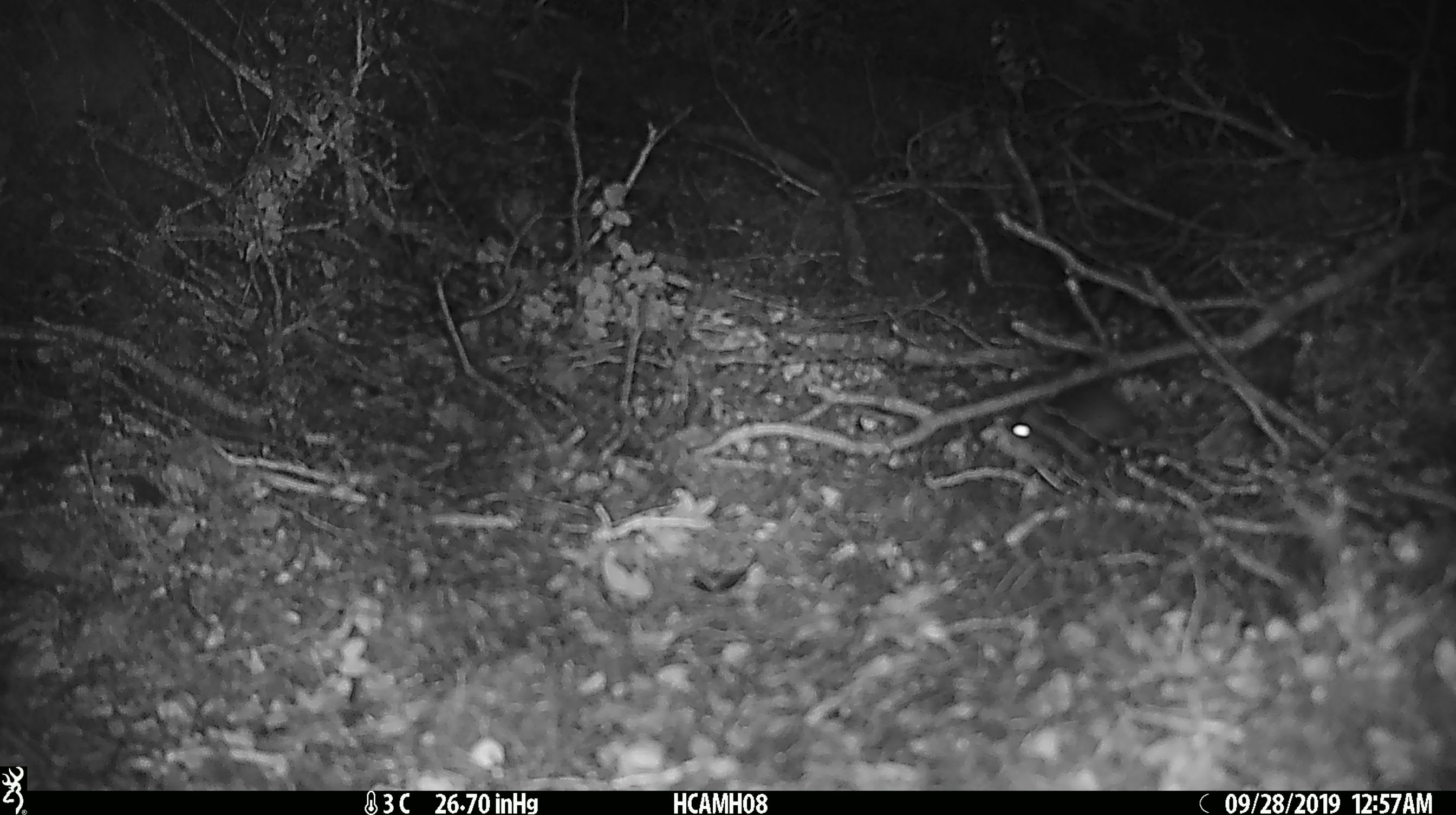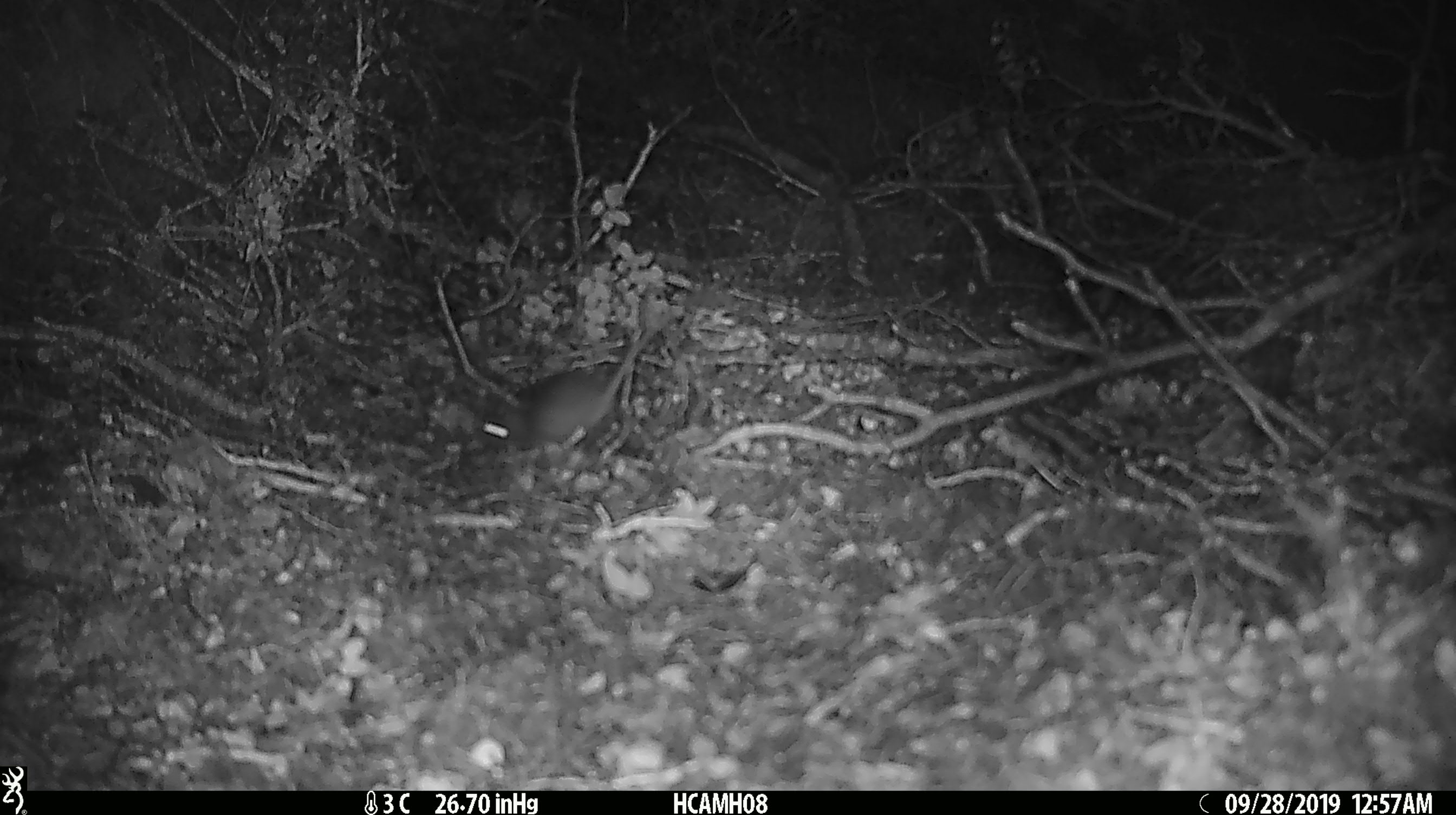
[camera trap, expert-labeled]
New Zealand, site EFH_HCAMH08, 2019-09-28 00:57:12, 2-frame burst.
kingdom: Animalia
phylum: Chordata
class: Mammalia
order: Rodentia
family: Muridae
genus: Mus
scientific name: Mus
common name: mouse